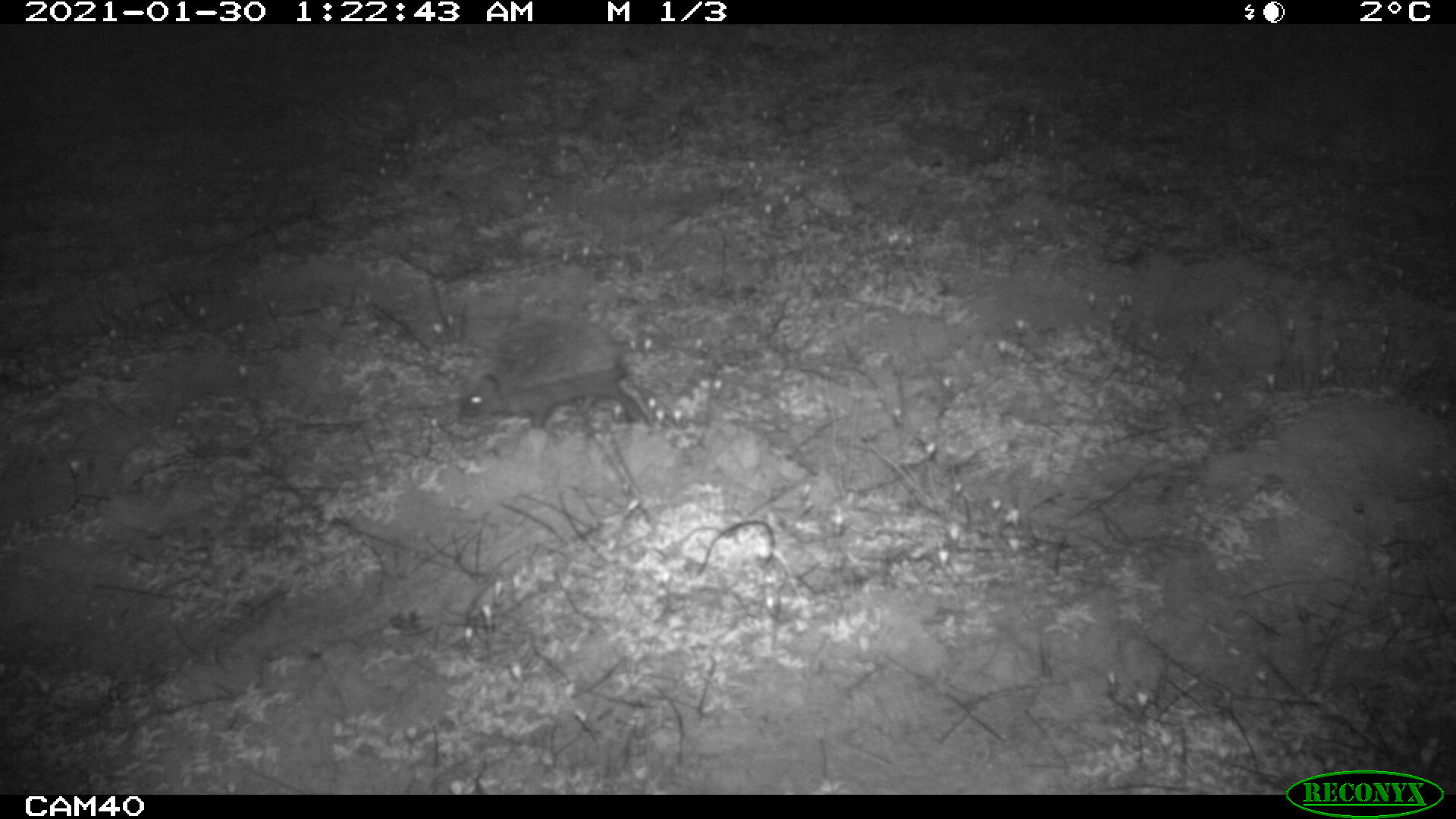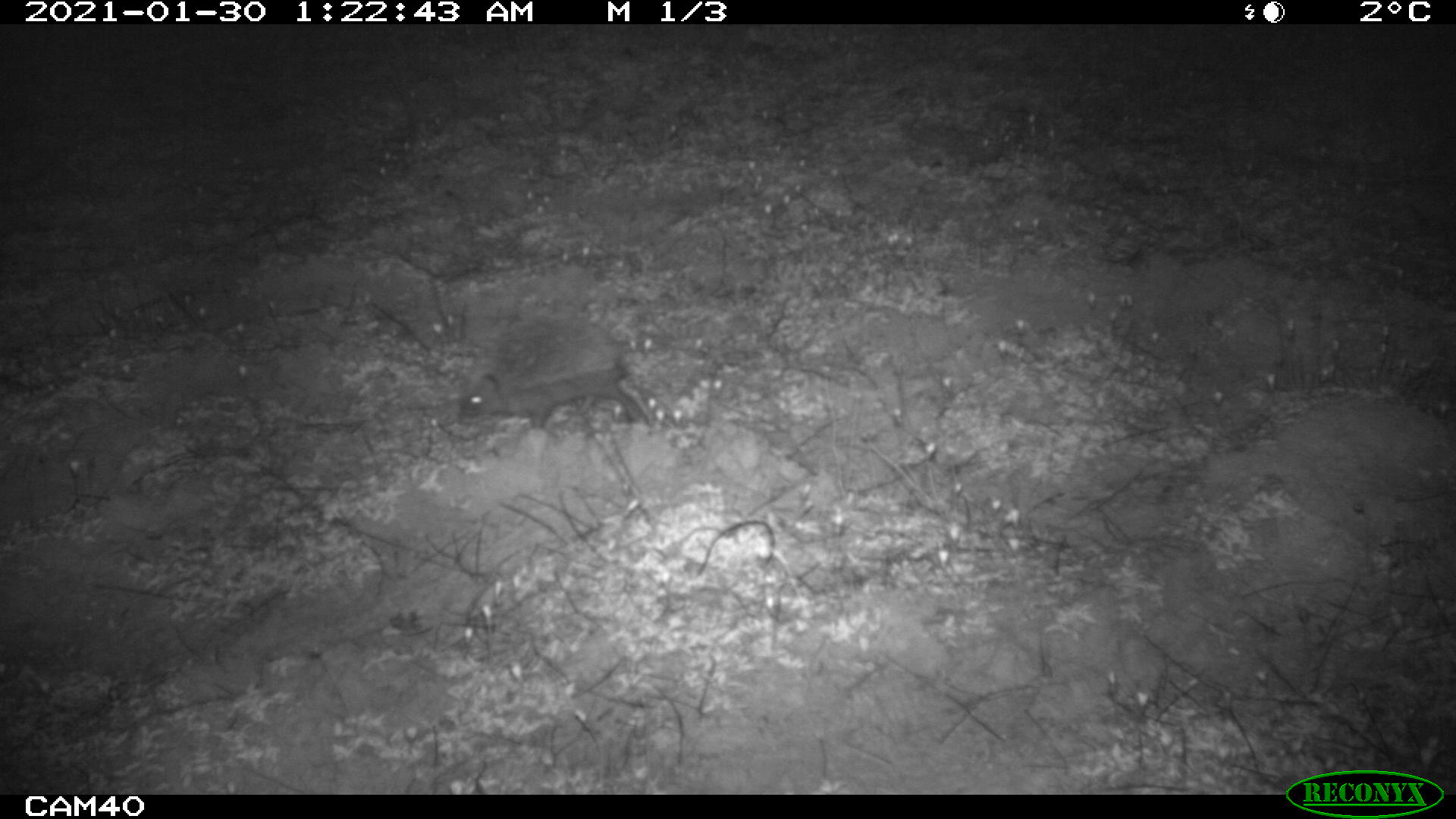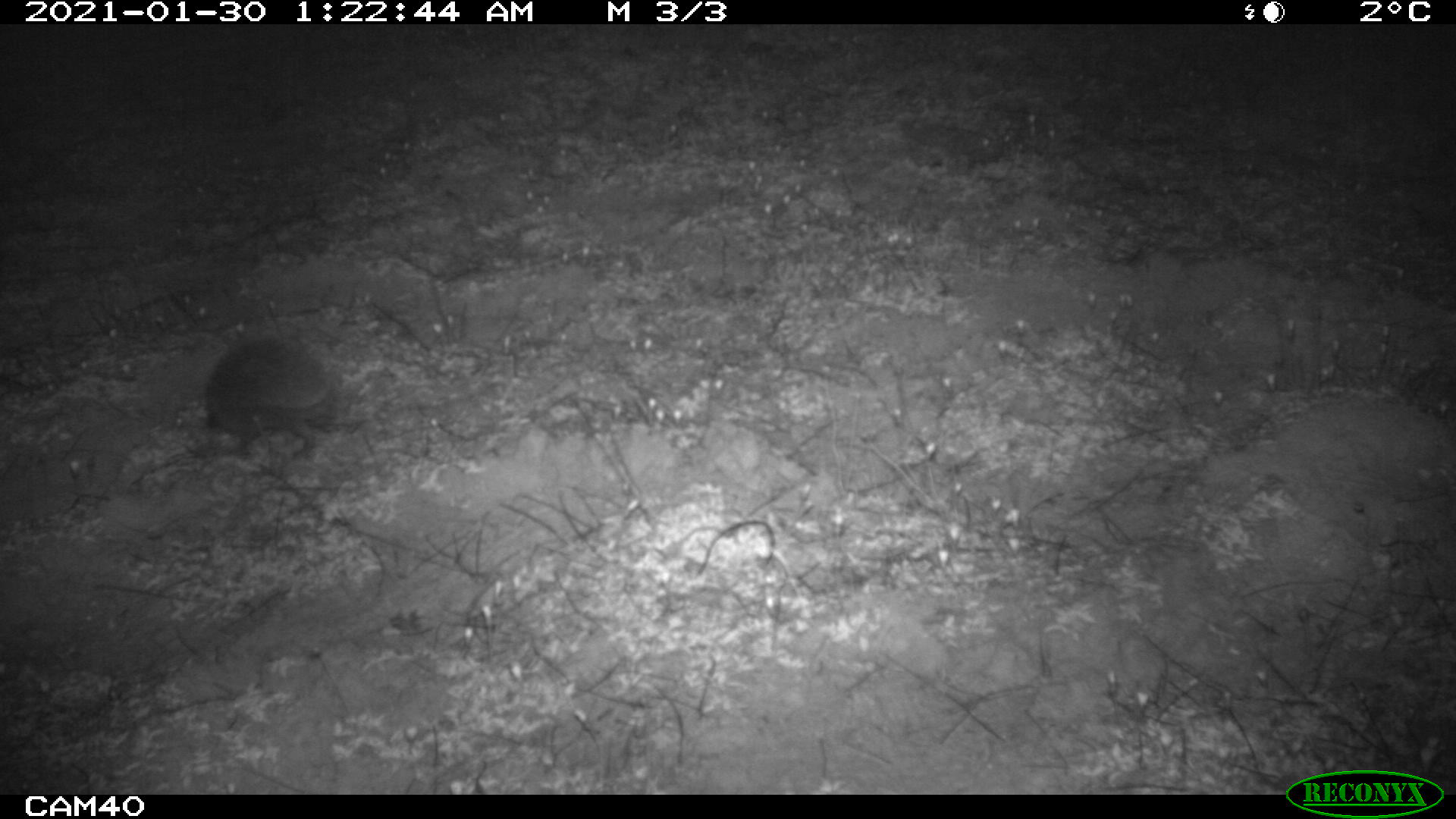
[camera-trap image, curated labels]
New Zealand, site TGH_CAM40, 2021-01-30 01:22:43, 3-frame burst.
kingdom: Animalia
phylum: Chordata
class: Mammalia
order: Eulipotyphla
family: Erinaceidae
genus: Erinaceus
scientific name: Erinaceus europaeus europaeus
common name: european hedgehog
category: hedgehog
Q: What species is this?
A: Hedgehog (european hedgehog) (Erinaceus europaeus europaeus).